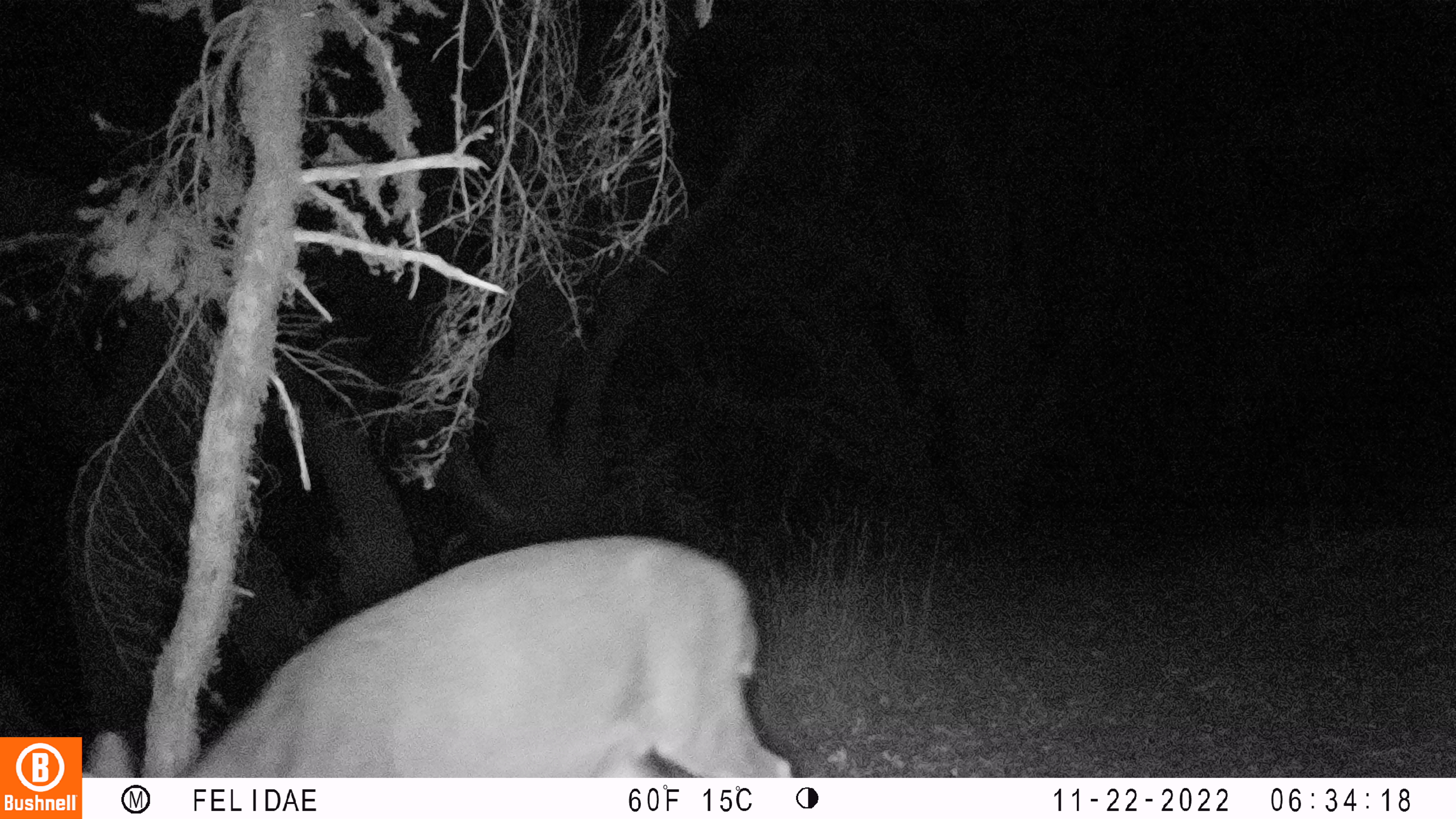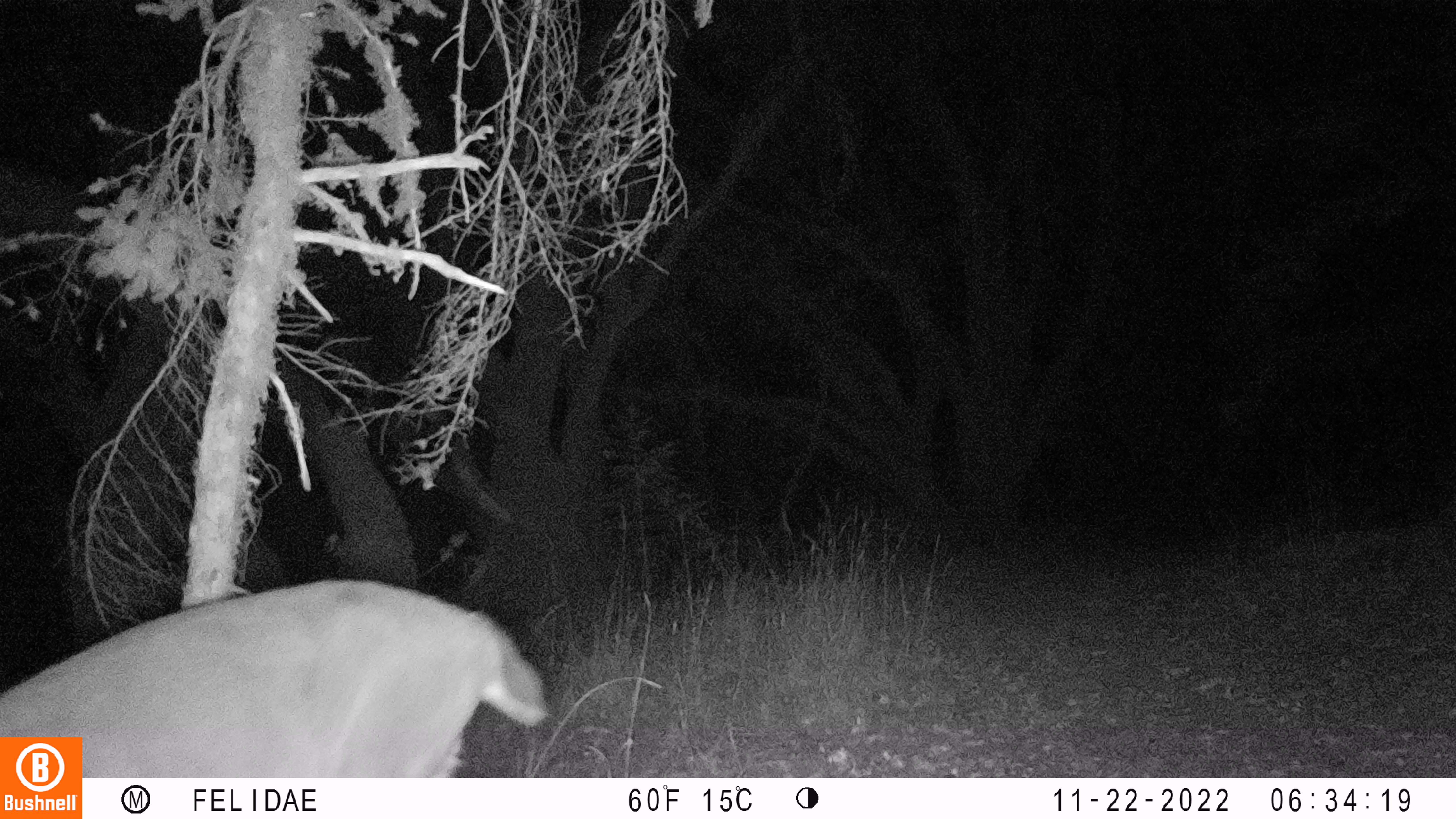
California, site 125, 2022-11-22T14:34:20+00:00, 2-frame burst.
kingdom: Animalia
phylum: Chordata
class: Mammalia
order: Artiodactyla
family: Cervidae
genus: Odocoileus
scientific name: Odocoileus hemionus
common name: mule deer